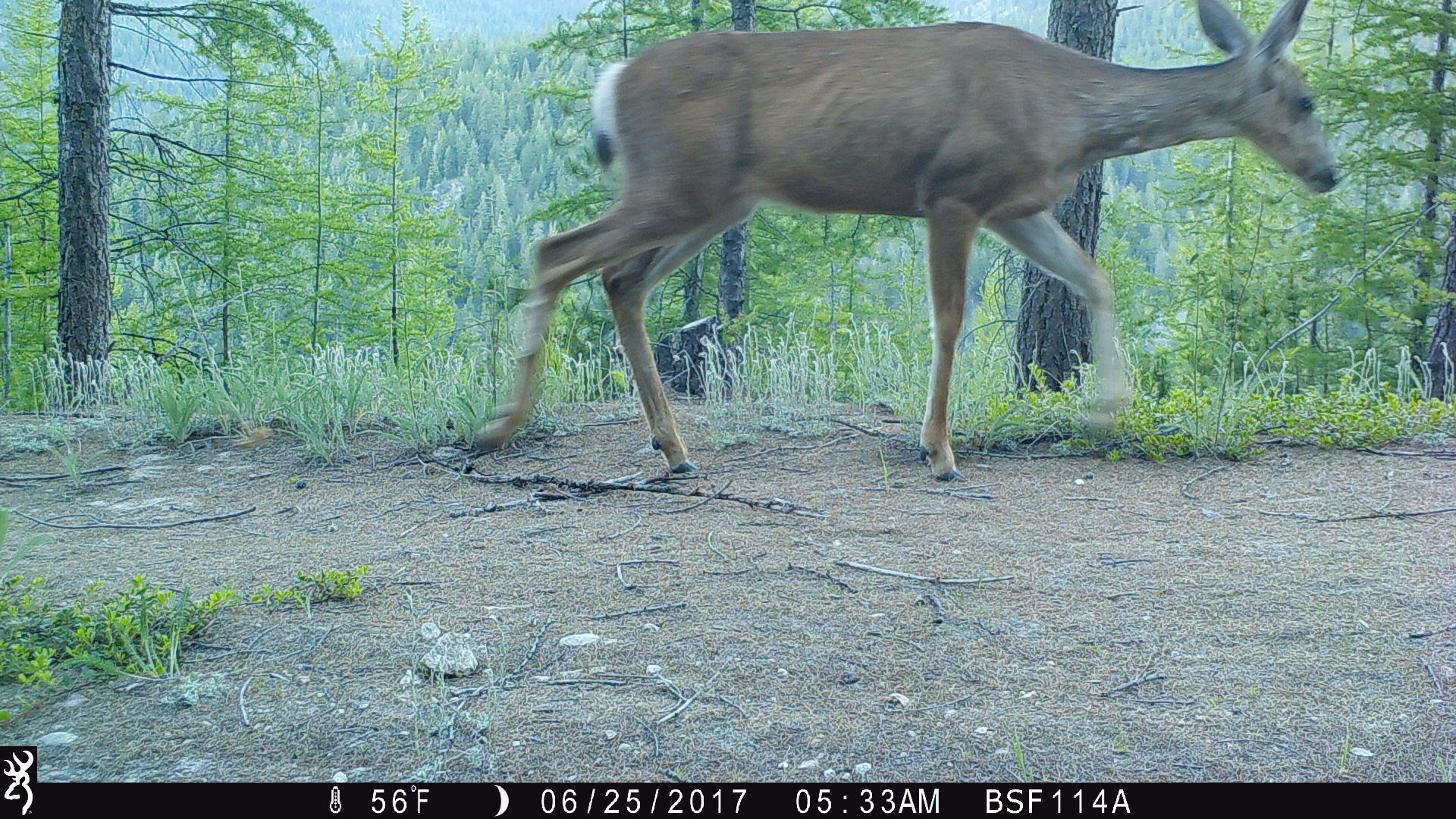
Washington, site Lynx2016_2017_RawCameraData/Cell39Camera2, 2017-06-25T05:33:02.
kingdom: Animalia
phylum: Chordata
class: Mammalia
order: Artiodactyla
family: Cervidae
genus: Odocoileus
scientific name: Odocoileus hemionus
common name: mule deer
Odocoileus hemionus (mule deer). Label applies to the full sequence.